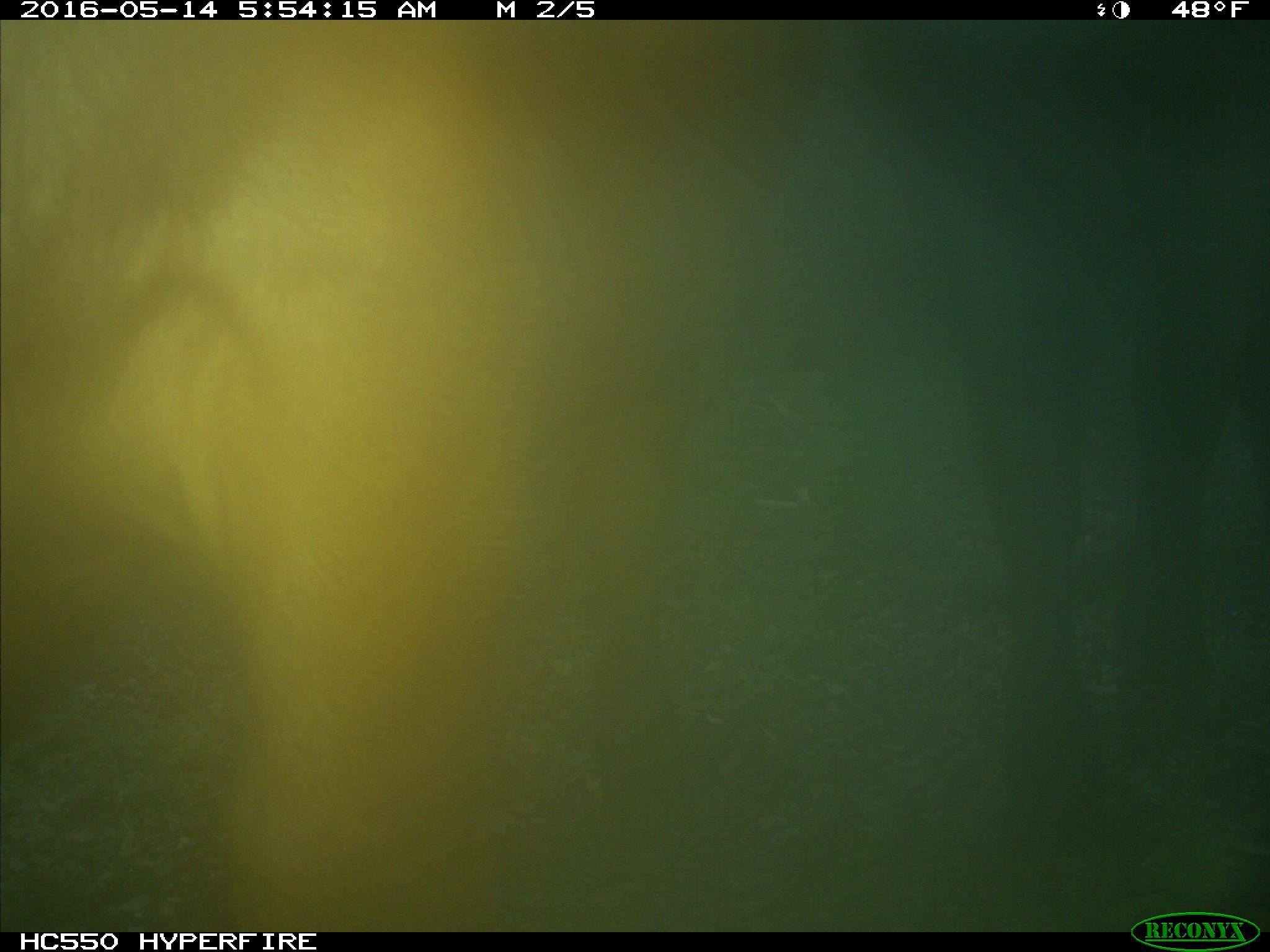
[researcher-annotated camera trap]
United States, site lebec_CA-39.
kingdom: Animalia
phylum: Chordata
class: Mammalia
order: Artiodactyla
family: Bovidae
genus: Bos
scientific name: Bos taurus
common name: domestic cow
Bos taurus (domestic cow).